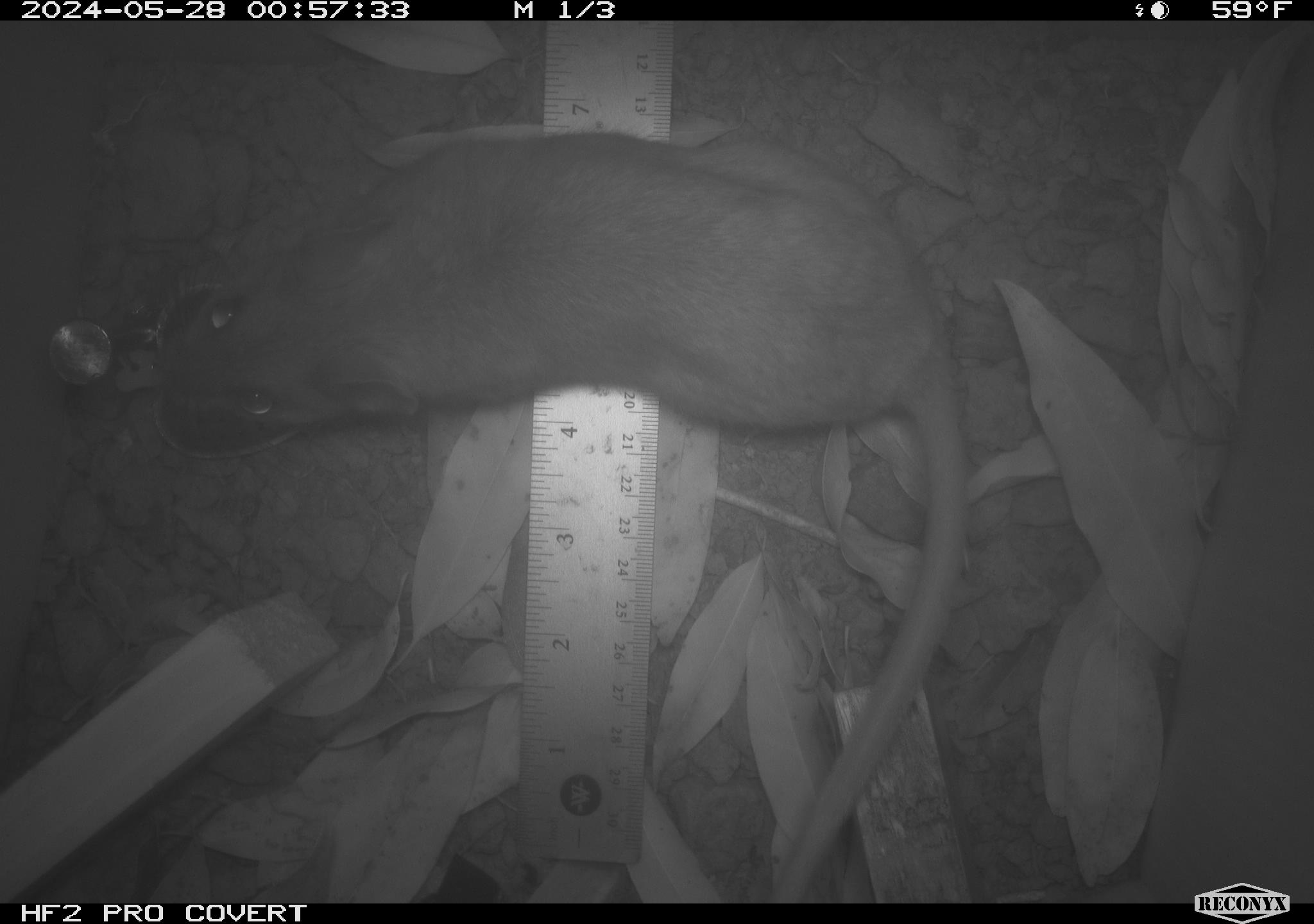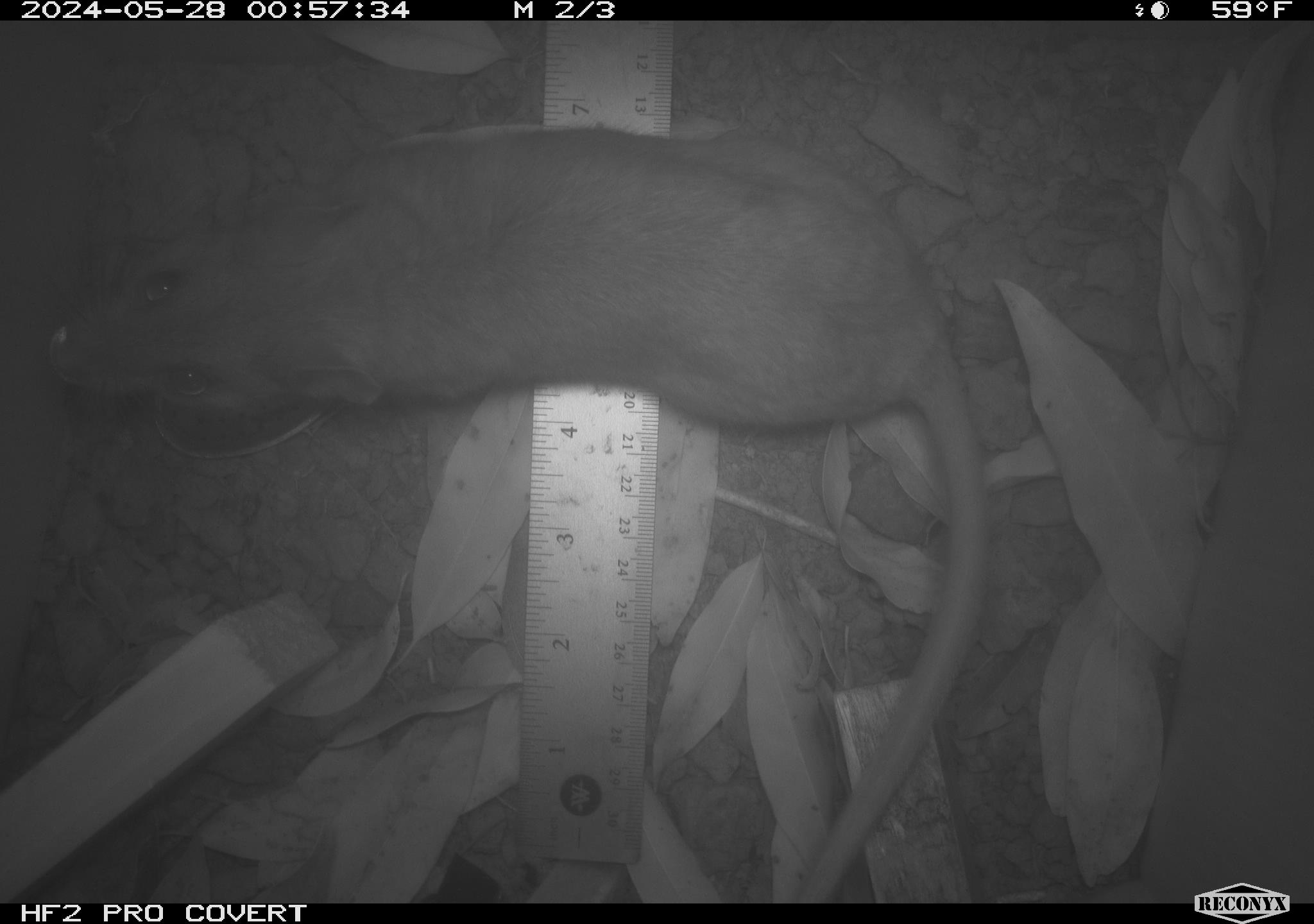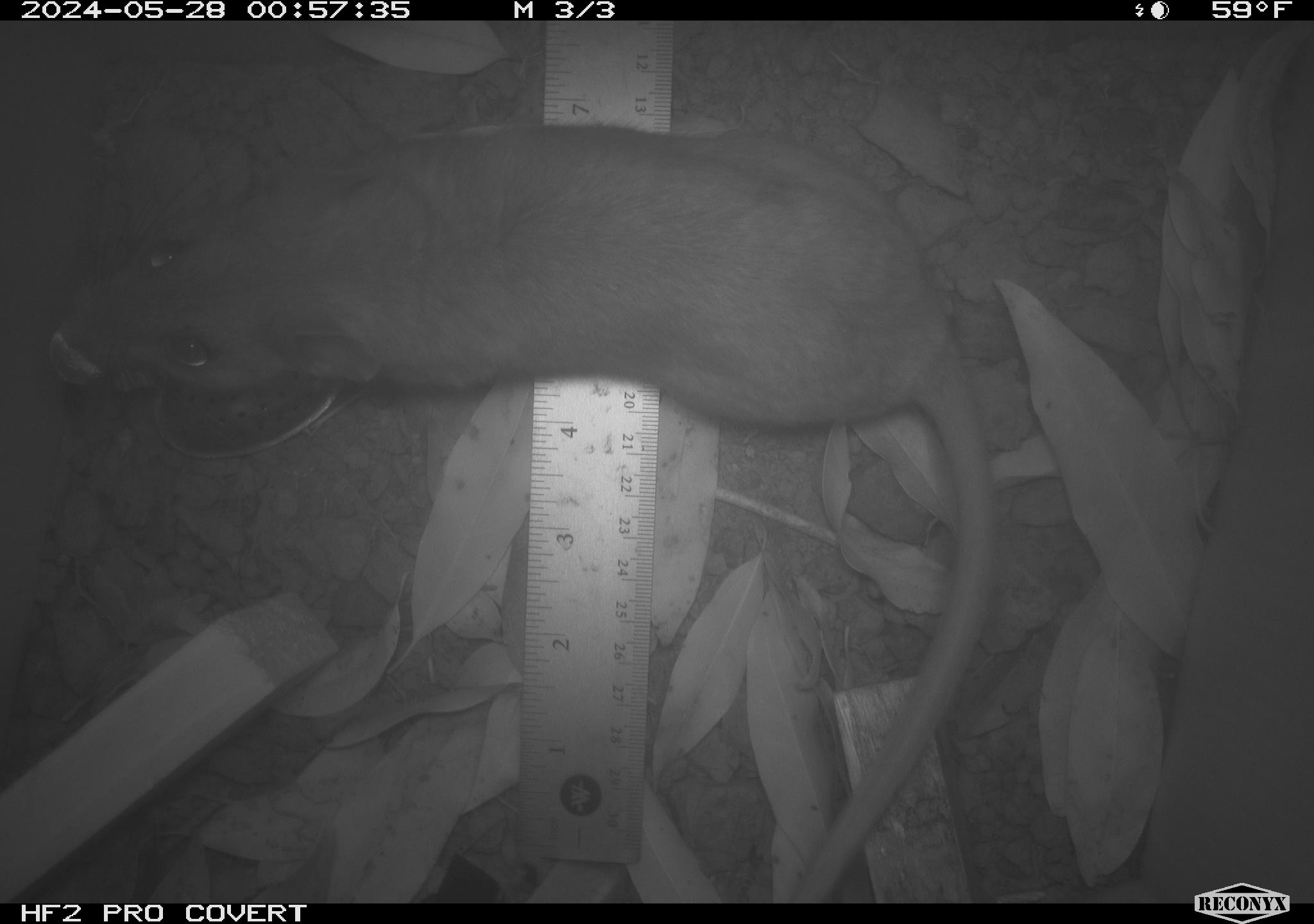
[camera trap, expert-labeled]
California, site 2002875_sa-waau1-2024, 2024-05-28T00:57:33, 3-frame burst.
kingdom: Animalia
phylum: Chordata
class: Mammalia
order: Rodentia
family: Cricetidae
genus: Neotoma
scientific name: Neotoma fuscipes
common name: dusky-footed woodrat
Dusky-footed woodrat (Neotoma fuscipes).